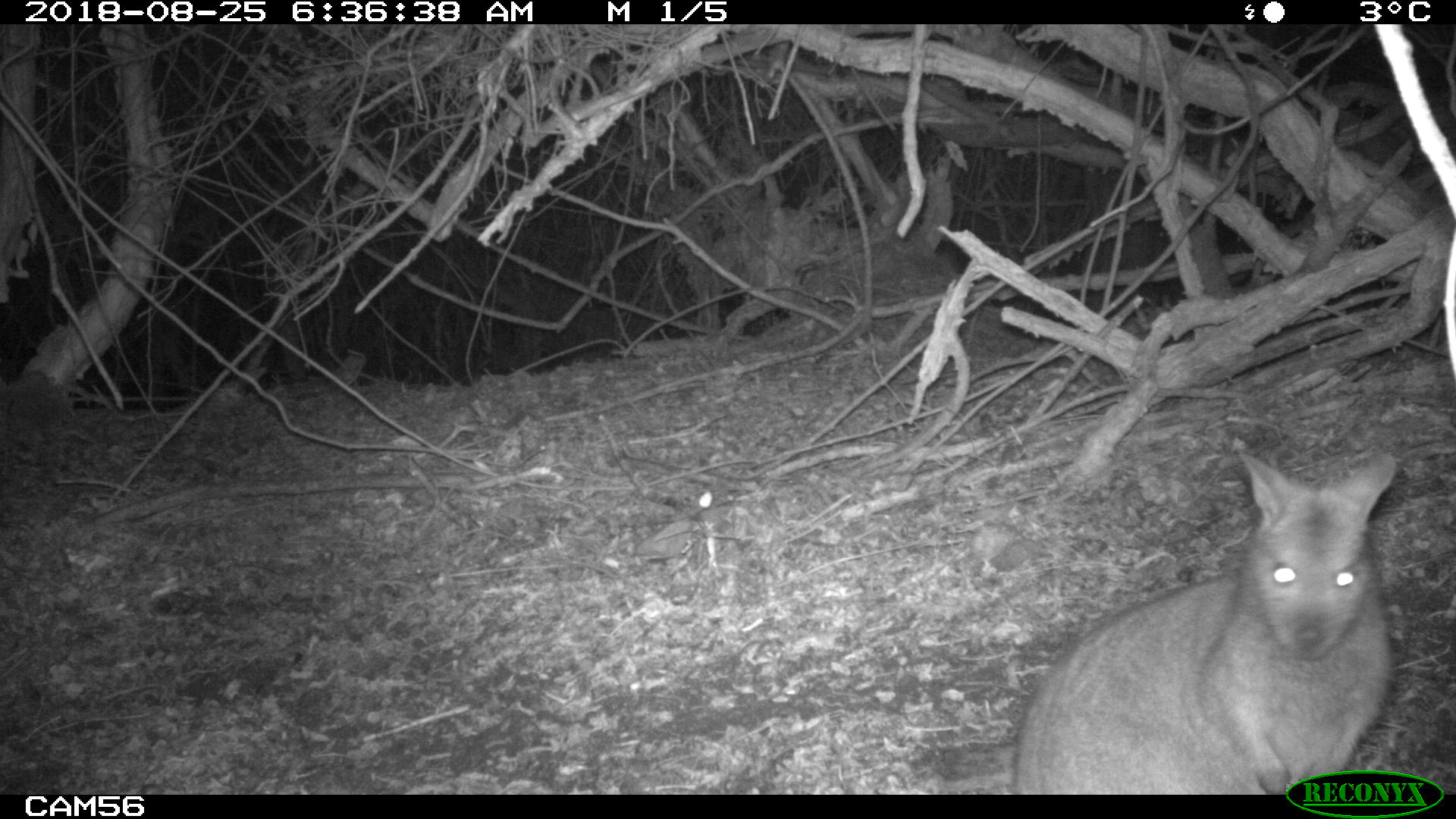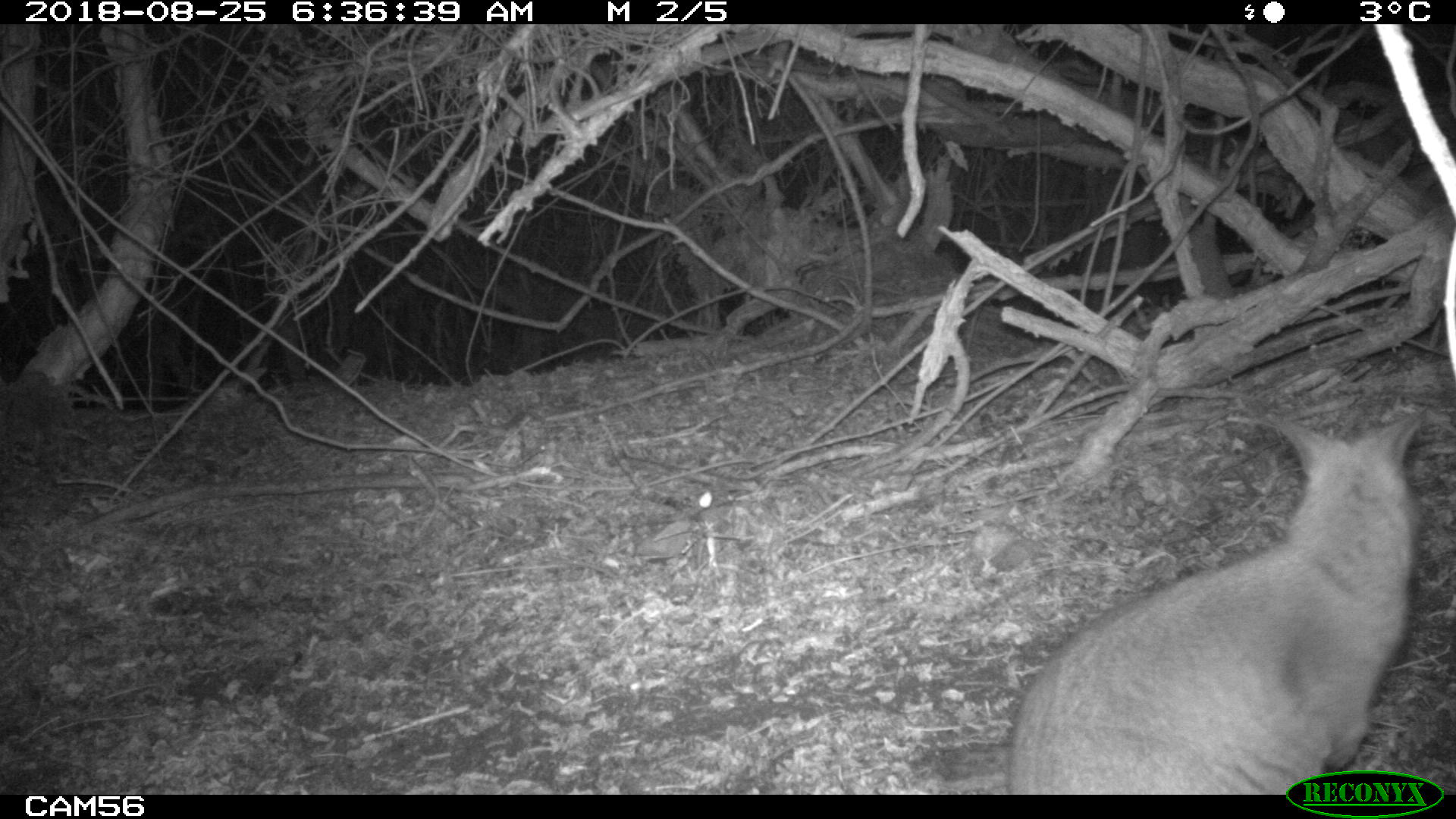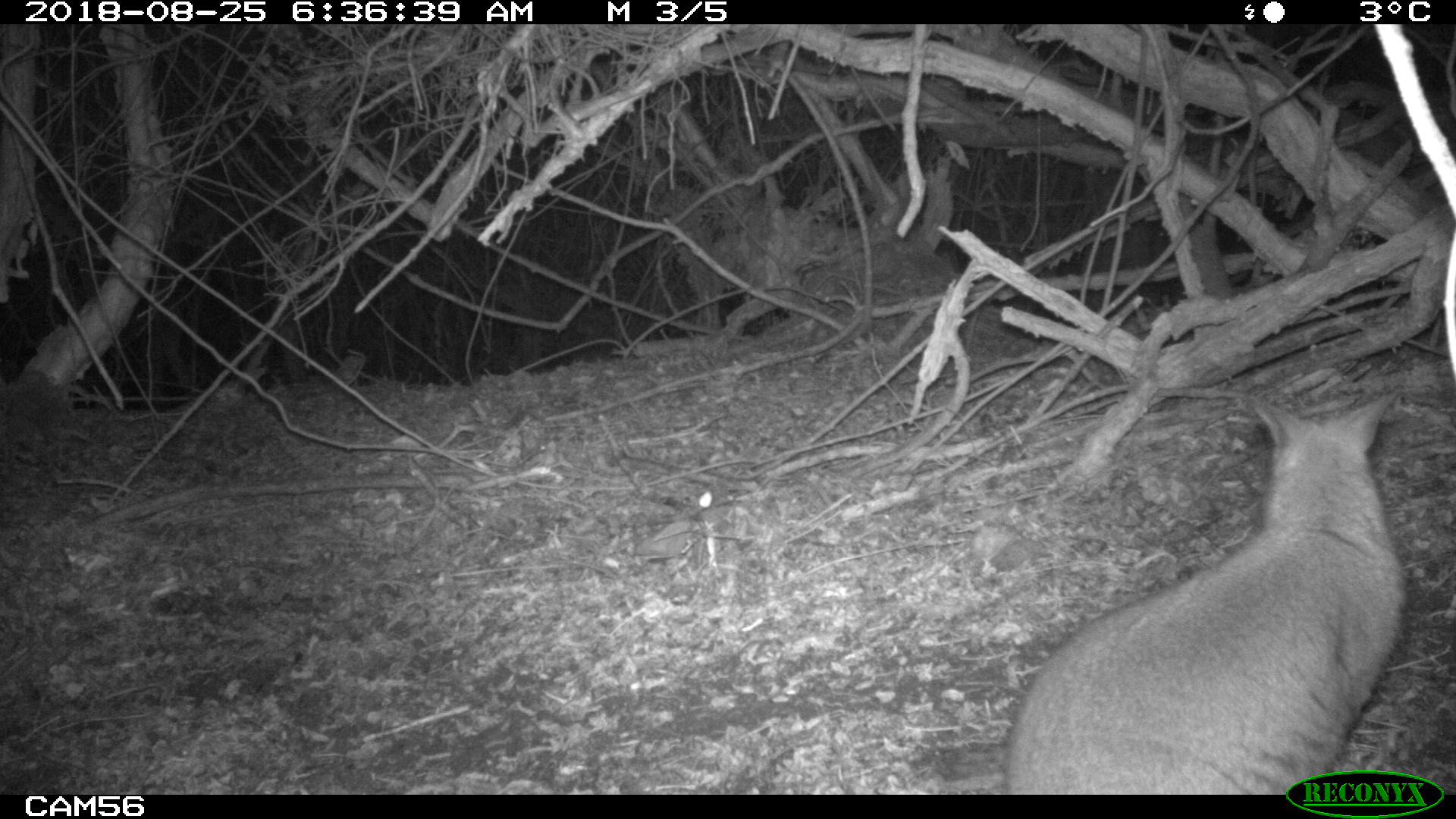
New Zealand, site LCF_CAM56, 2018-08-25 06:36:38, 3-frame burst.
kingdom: Animalia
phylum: Chordata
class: Mammalia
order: Diprotodontia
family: Macropodidae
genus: Notamacropus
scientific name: Notamacropus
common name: wallaby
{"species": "wallaby (Notamacropus)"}